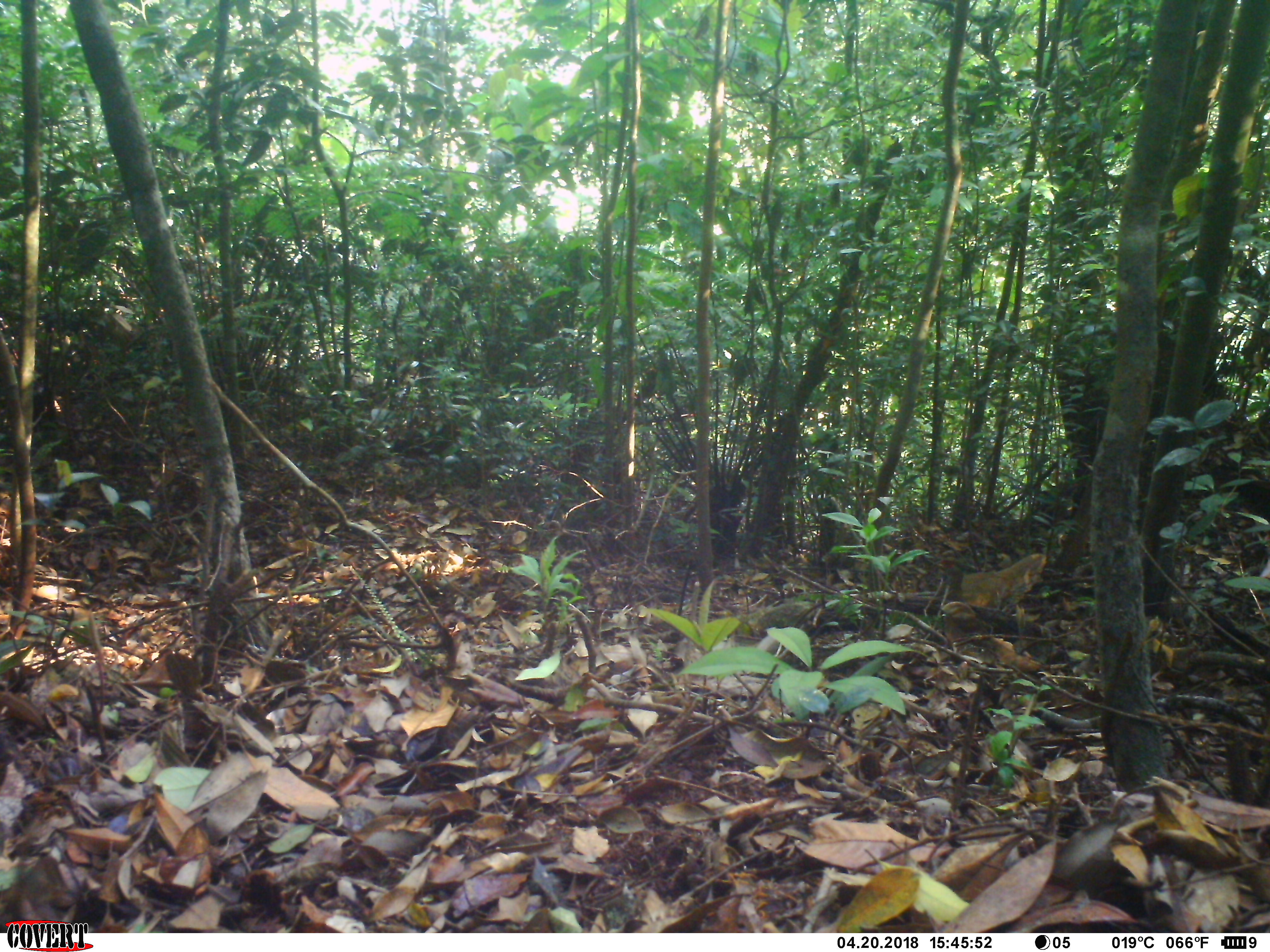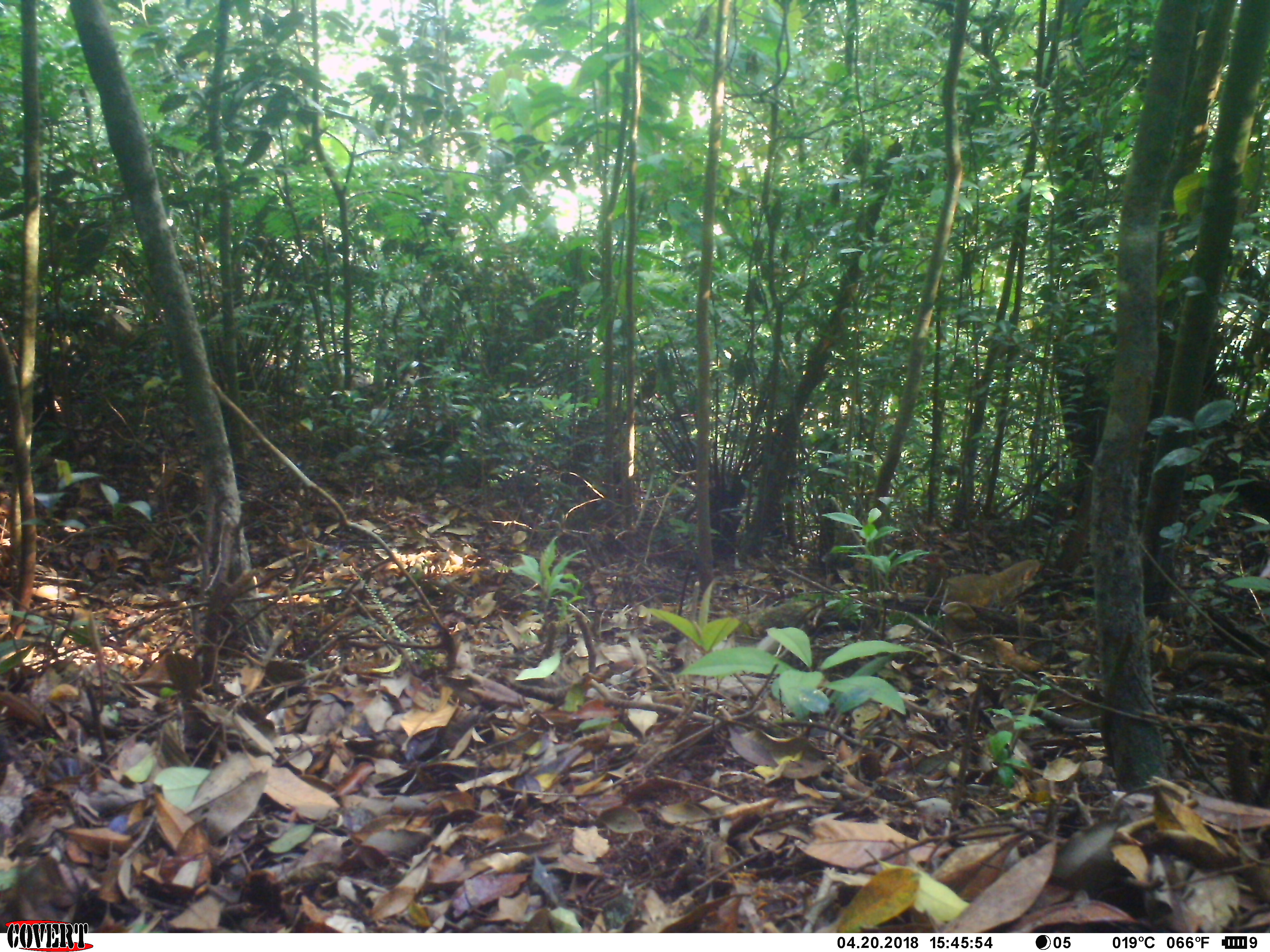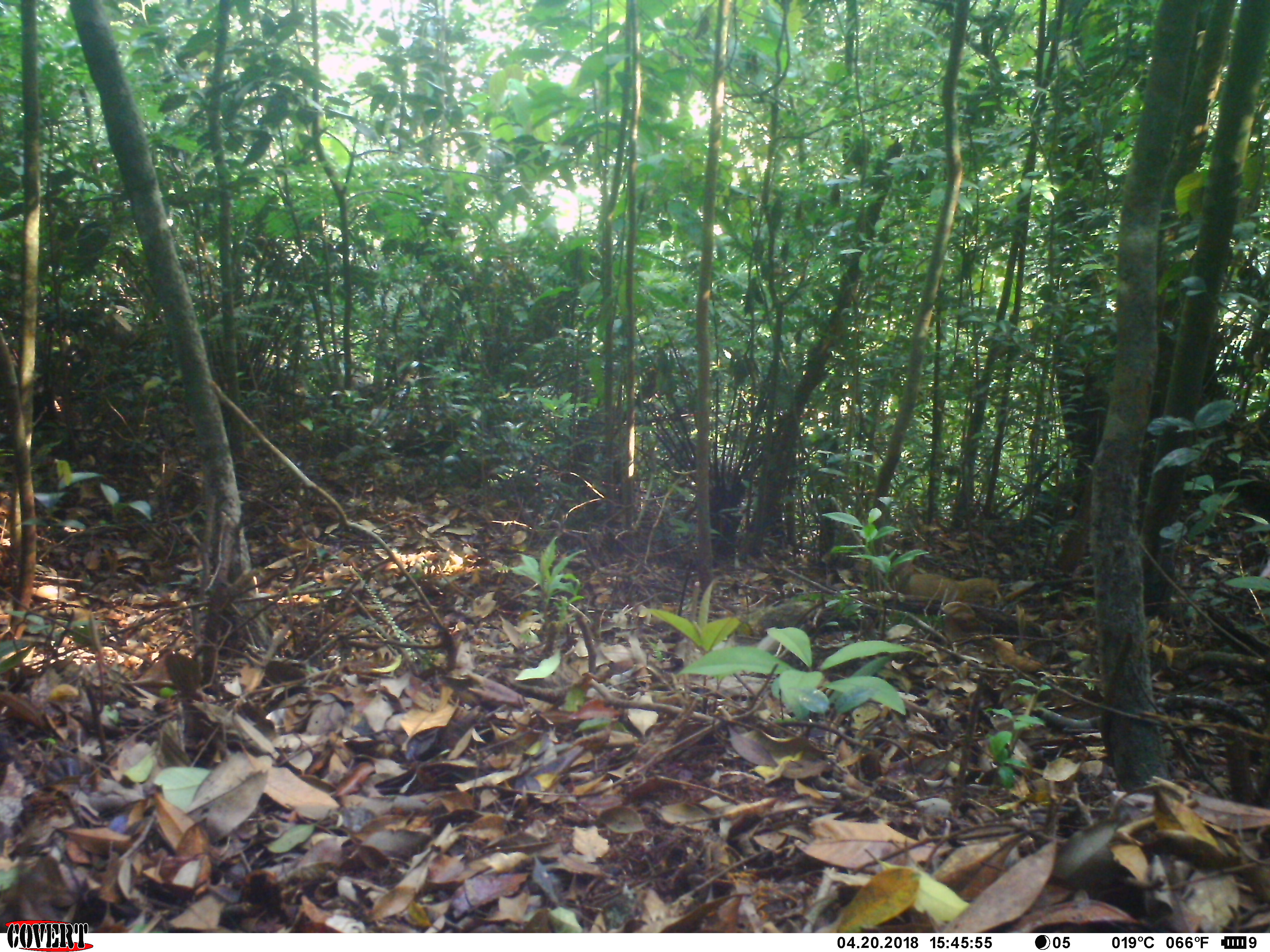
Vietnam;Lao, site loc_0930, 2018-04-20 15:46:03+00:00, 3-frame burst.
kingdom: Animalia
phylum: Chordata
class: Aves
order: Galliformes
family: Phasianidae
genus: Lophura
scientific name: Lophura nycthemera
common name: silver pheasant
Silver pheasant (Lophura nycthemera). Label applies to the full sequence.